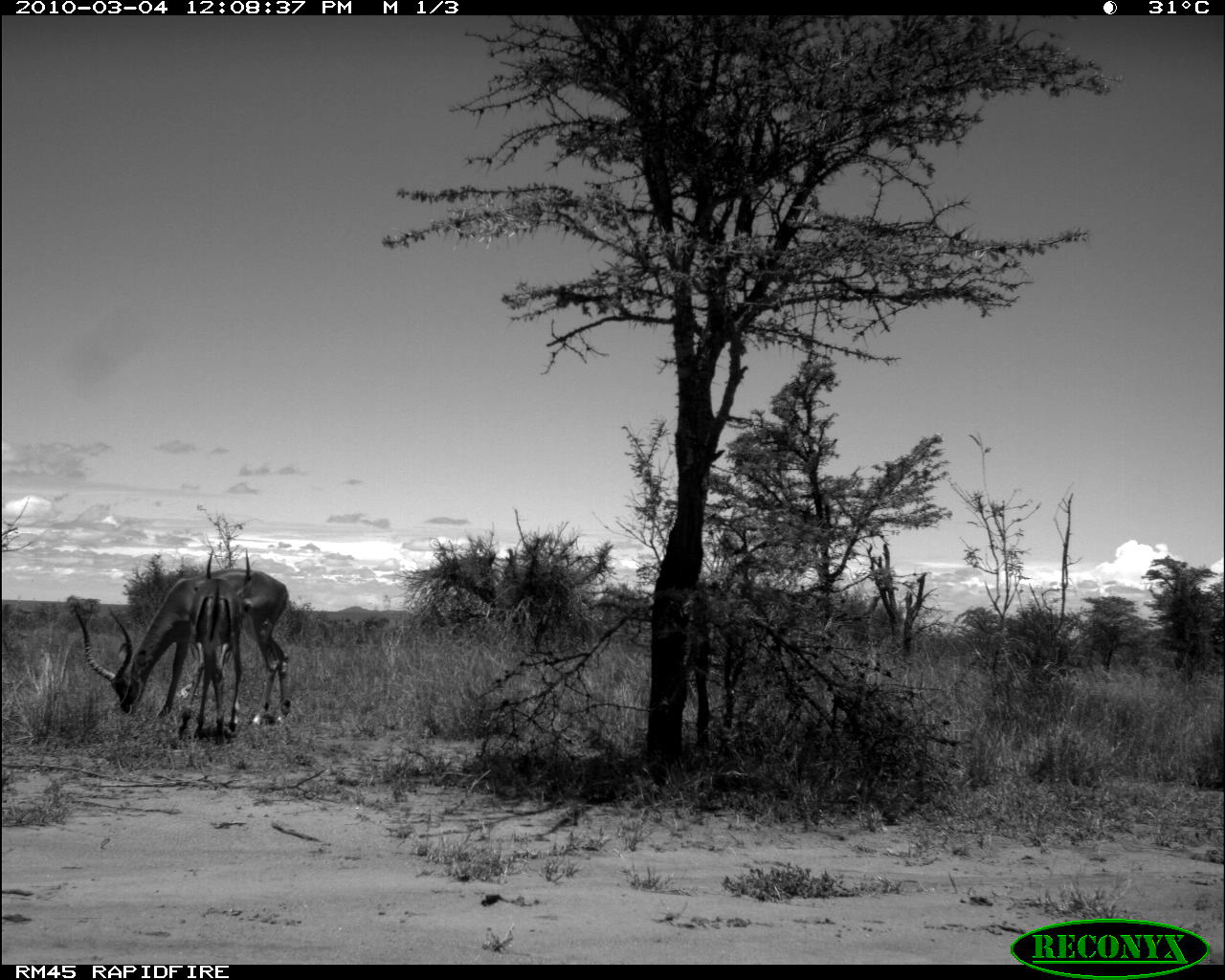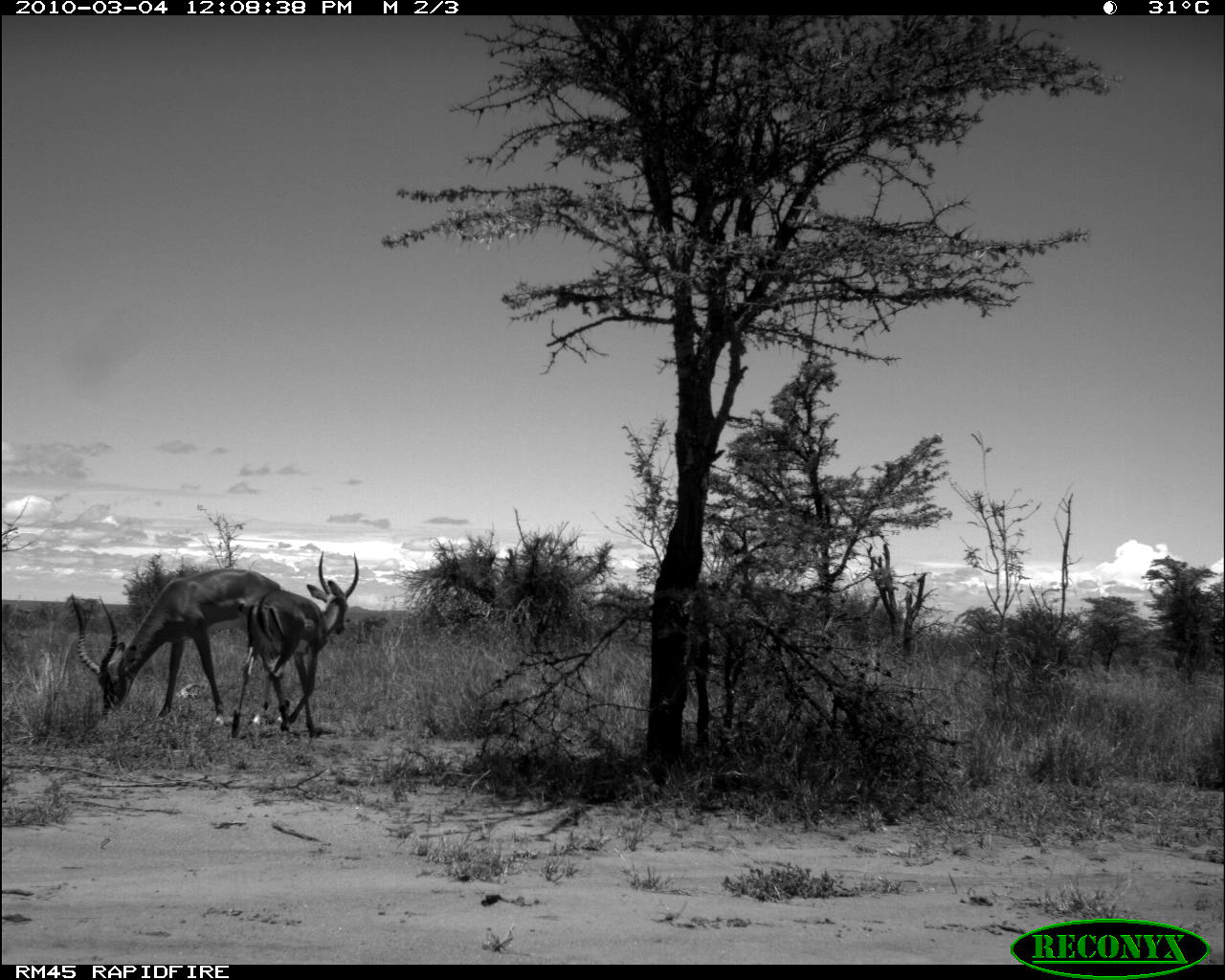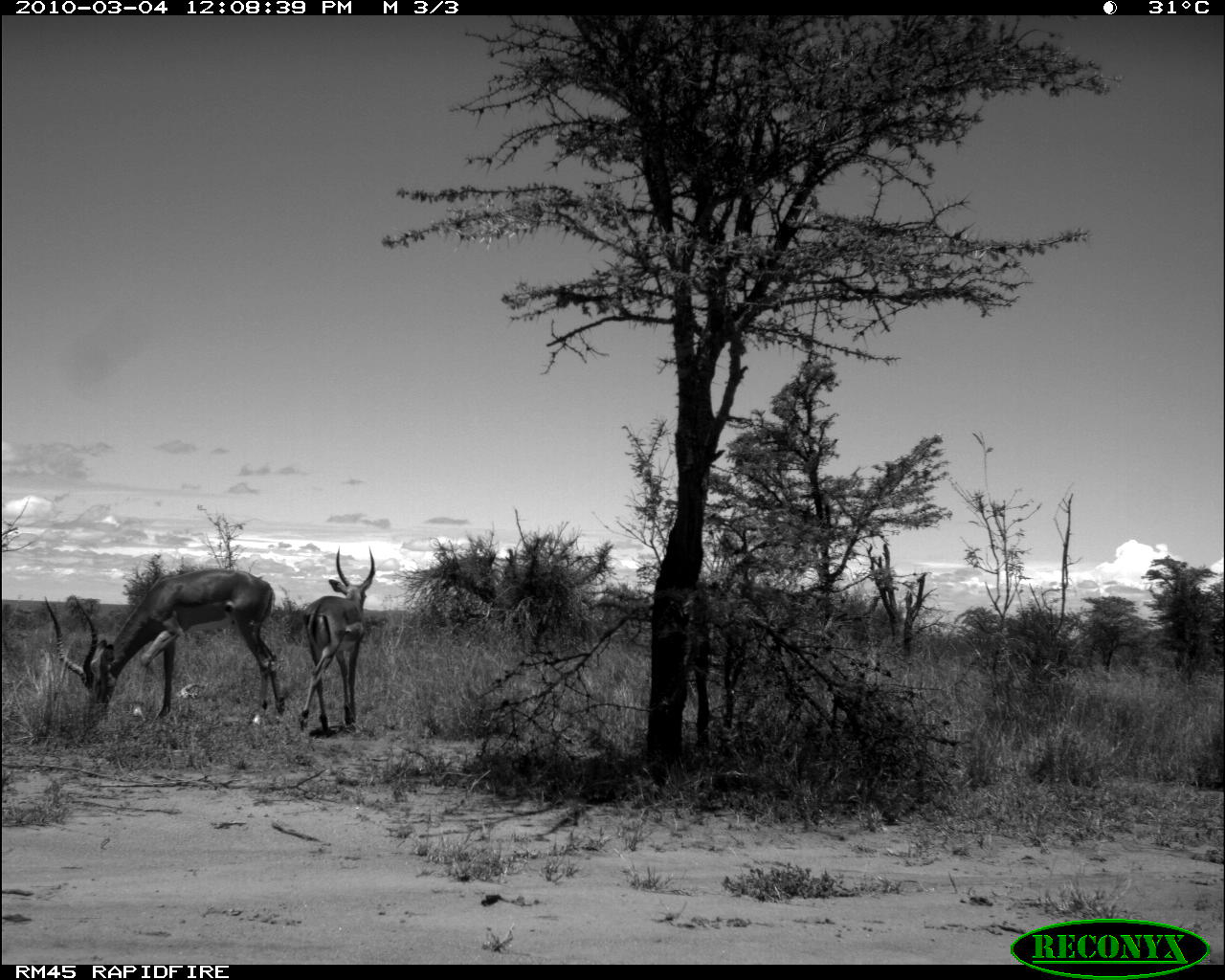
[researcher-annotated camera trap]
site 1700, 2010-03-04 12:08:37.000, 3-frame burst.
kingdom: Animalia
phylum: Chordata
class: Mammalia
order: Artiodactyla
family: Bovidae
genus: Aepyceros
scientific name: Aepyceros melampus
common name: impala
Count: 2.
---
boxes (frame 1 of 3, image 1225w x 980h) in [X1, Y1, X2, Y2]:
aepyceros melampus: [72, 565, 288, 725]; [175, 548, 246, 744]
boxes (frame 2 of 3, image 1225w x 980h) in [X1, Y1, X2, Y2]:
aepyceros melampus: [66, 567, 288, 728]; [225, 547, 359, 742]